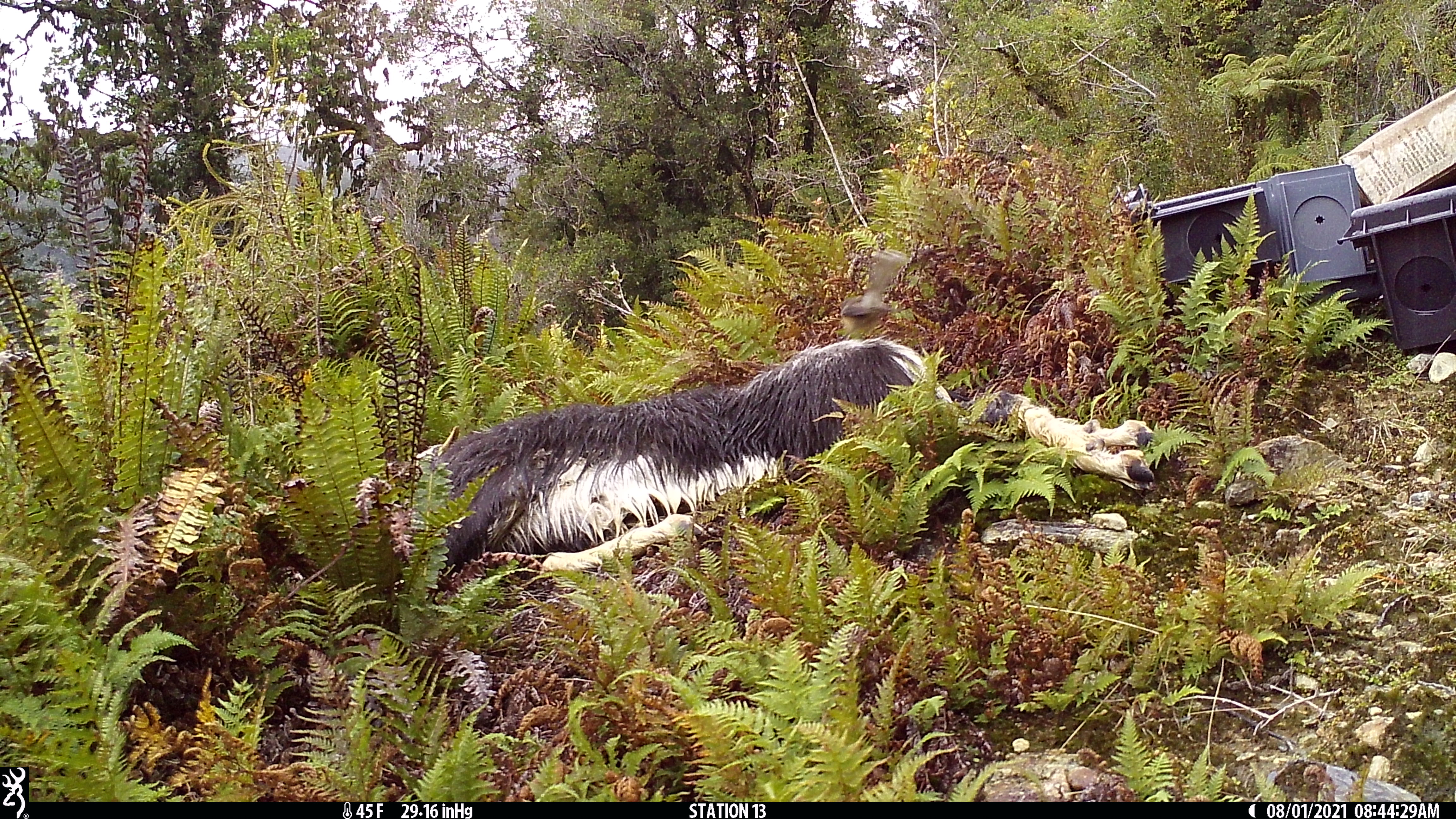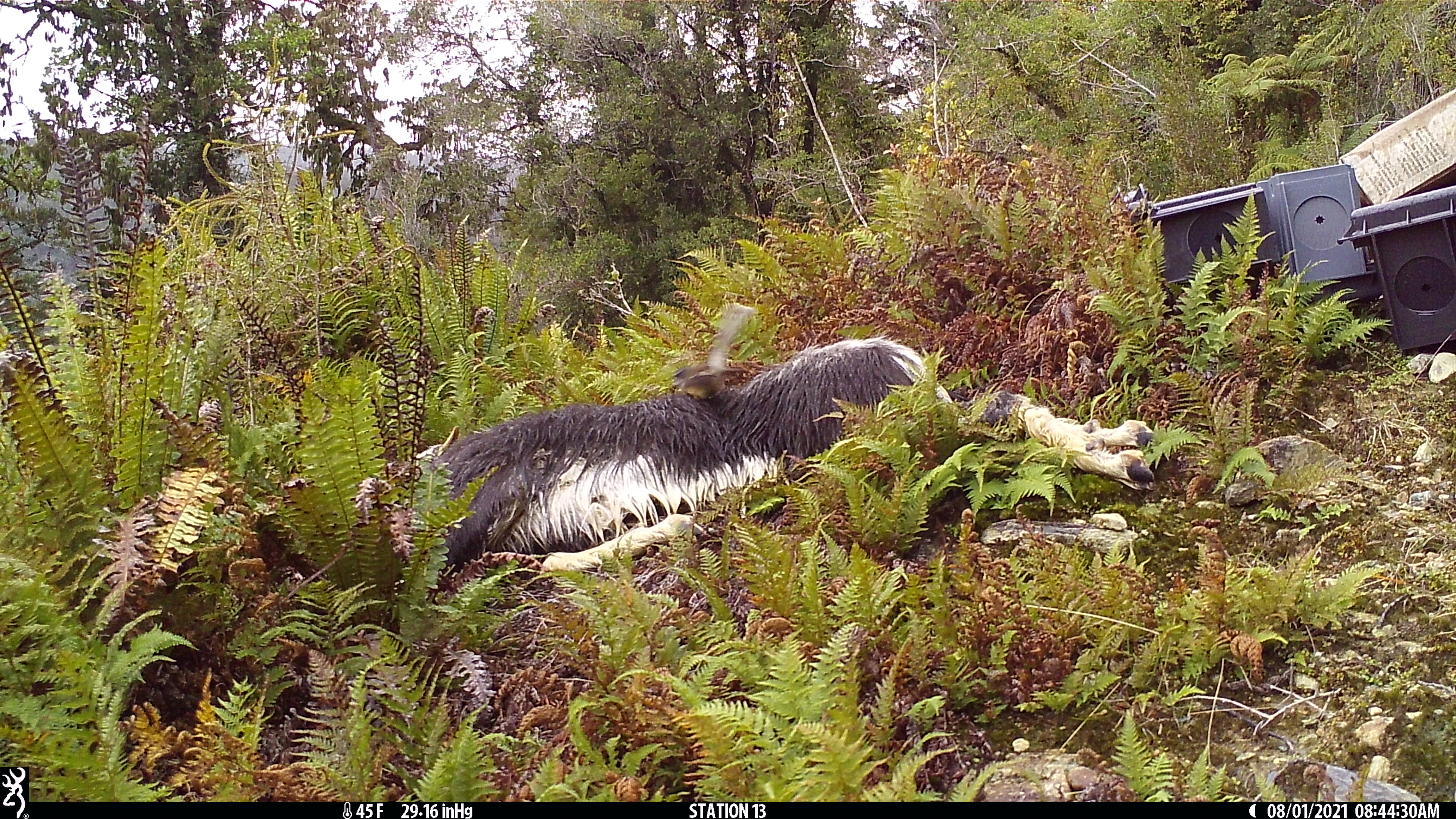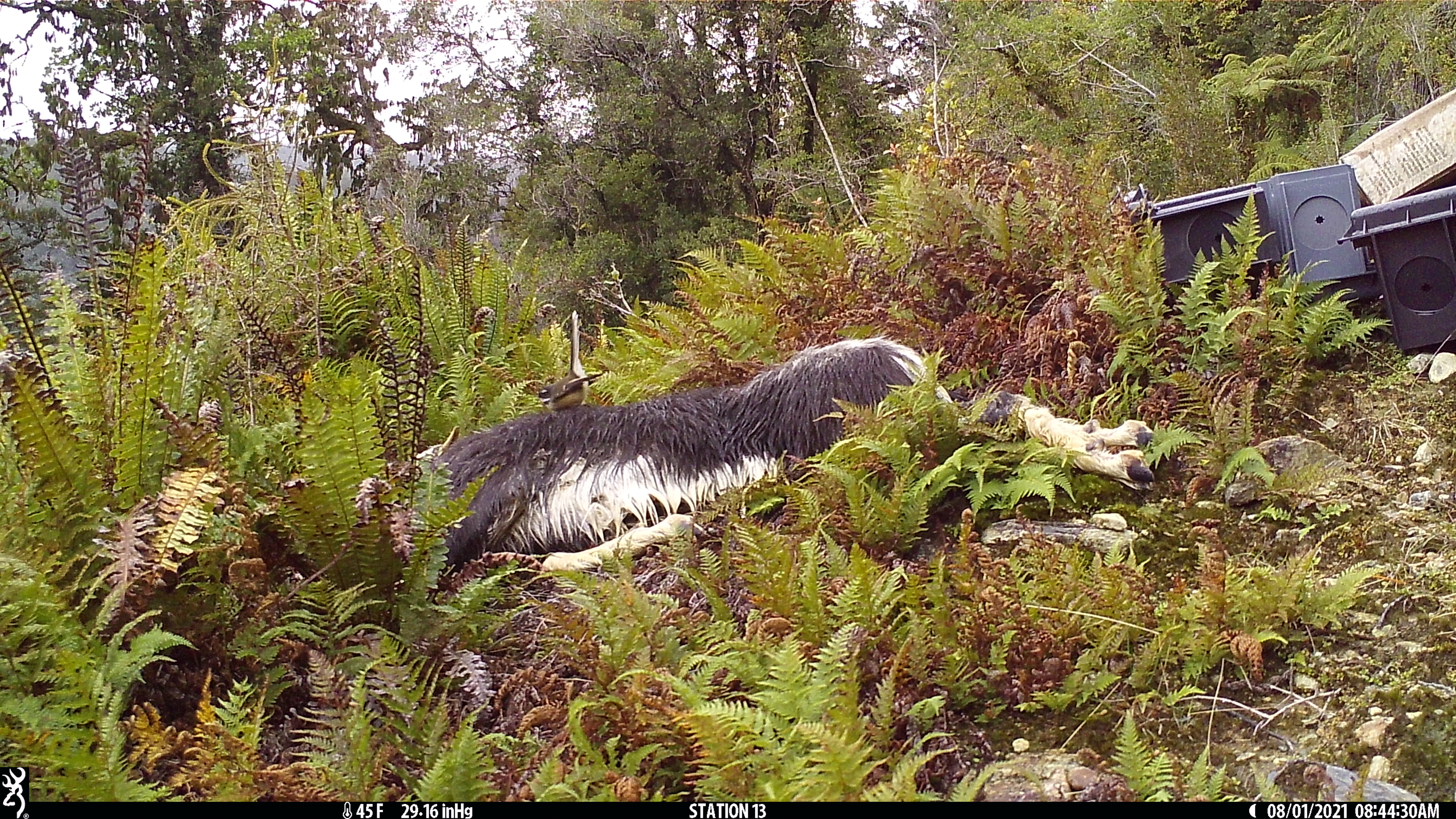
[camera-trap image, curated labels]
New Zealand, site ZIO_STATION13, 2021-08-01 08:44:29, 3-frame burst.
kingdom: Animalia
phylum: Chordata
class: Aves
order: Passeriformes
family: Rhipiduridae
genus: Rhipidura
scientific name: Rhipidura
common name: fantails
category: fantail